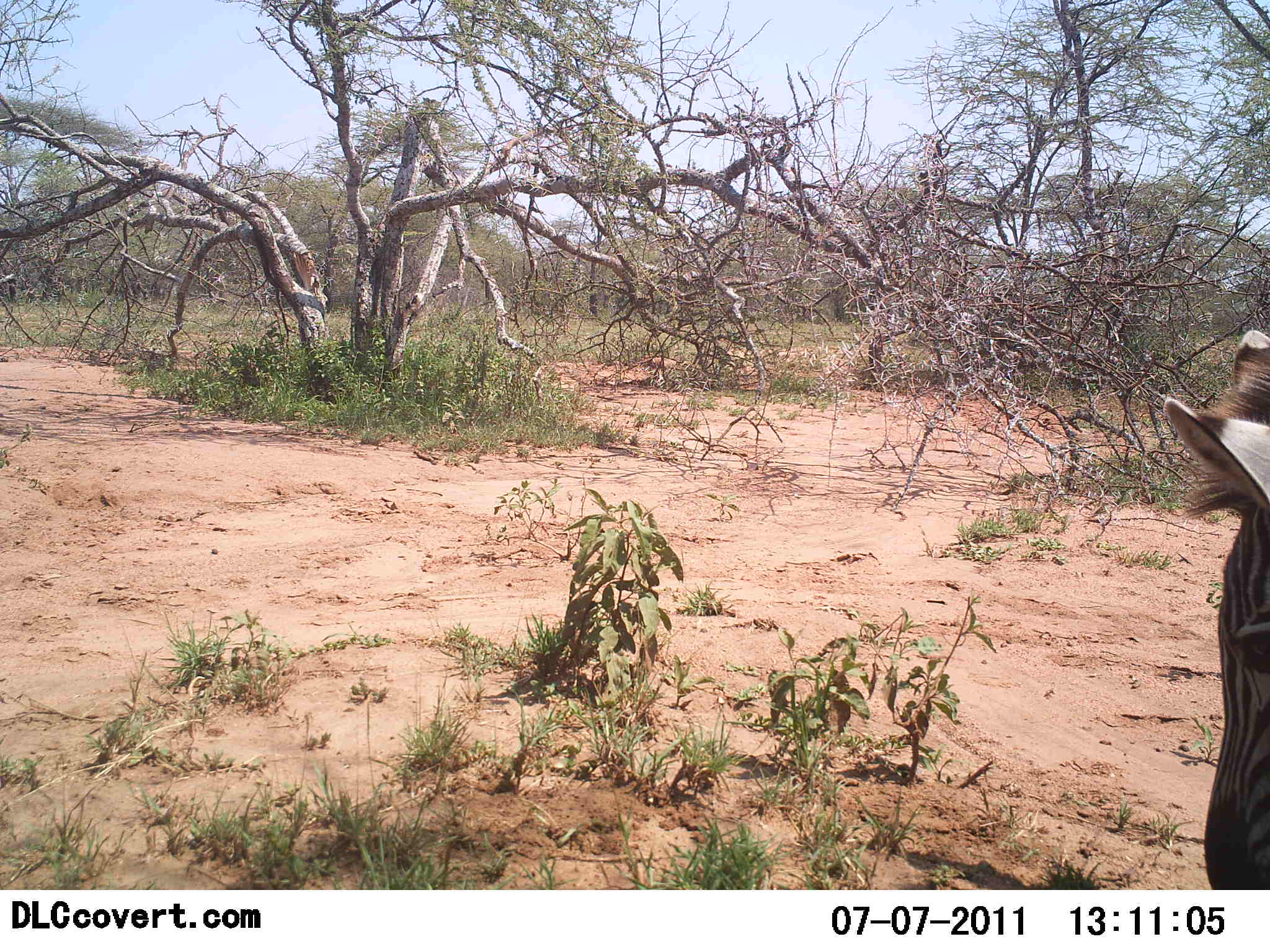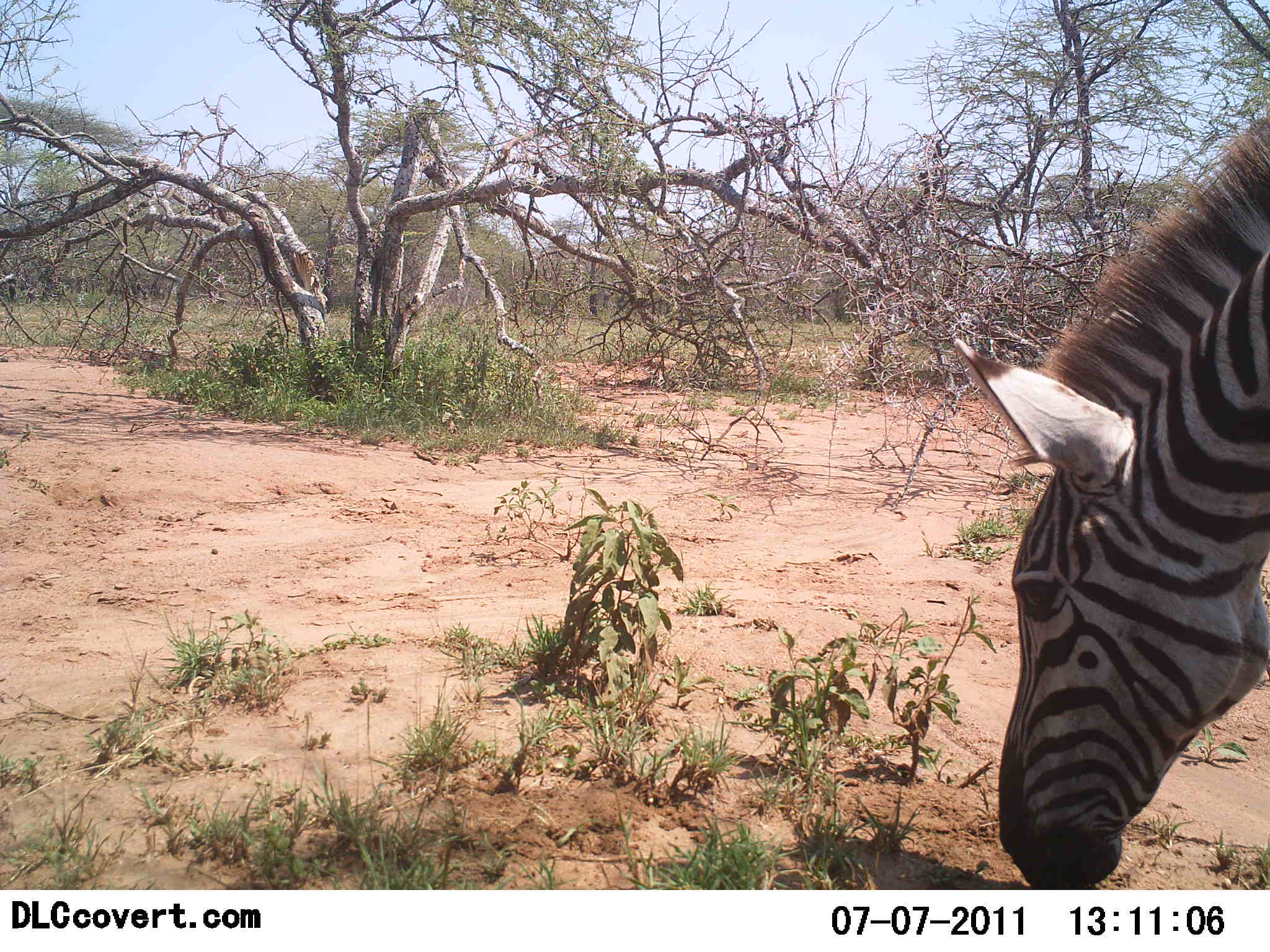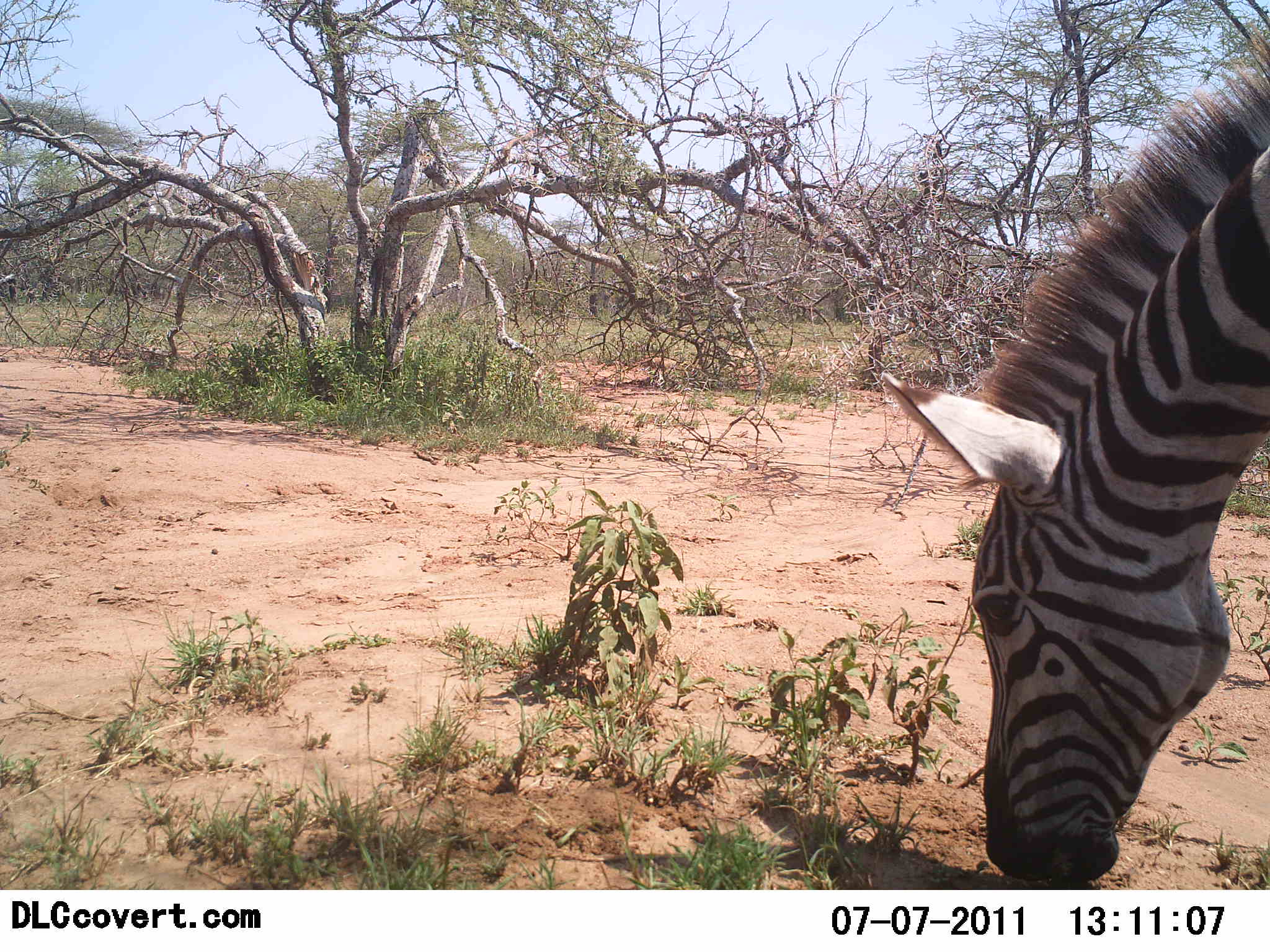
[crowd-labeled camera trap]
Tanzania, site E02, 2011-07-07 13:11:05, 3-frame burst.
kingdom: Animalia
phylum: Chordata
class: Mammalia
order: Perissodactyla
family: Equidae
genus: Equus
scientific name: Equus quagga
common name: plains zebra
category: zebra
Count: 1.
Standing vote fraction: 18%.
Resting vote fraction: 0%.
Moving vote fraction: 9%.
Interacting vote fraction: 0%.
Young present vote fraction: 0%.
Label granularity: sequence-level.